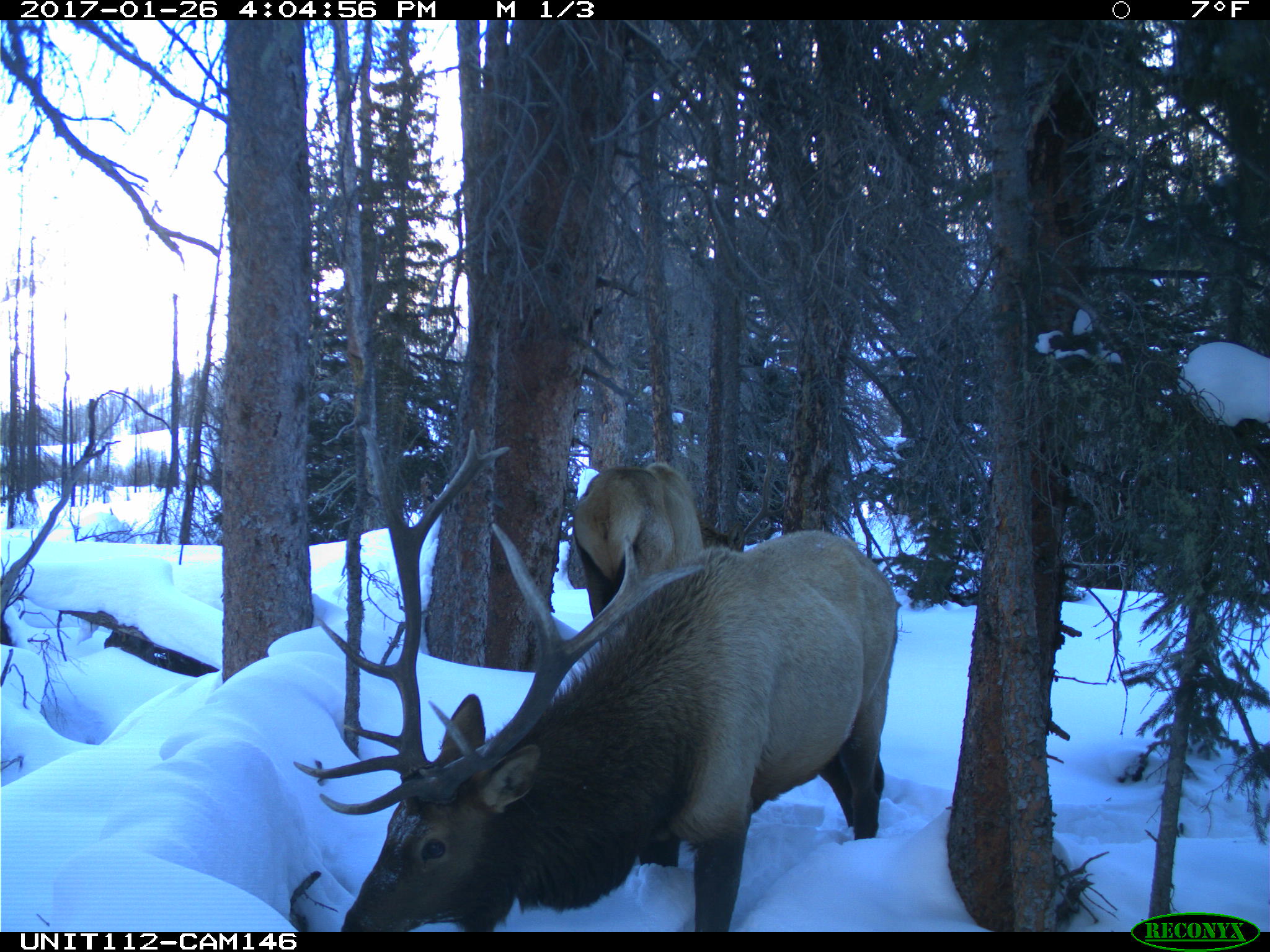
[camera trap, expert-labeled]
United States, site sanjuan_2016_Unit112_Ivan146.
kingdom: Animalia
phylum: Chordata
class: Mammalia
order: Artiodactyla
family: Cervidae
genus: Cervus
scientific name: Cervus elaphus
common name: red deer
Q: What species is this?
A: Cervus elaphus (red deer).